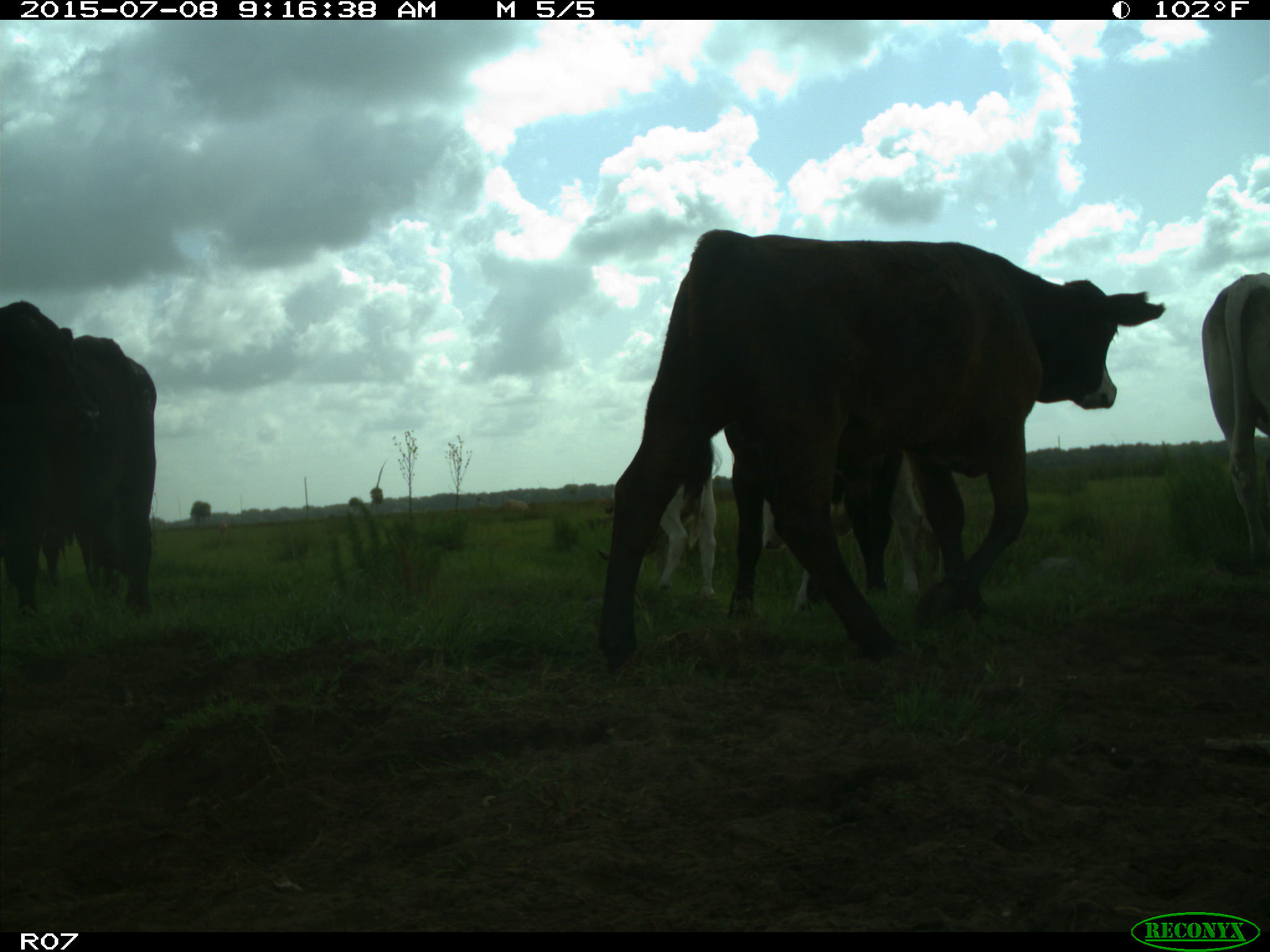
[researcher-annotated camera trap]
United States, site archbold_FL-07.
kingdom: Animalia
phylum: Chordata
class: Mammalia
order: Artiodactyla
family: Bovidae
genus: Bos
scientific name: Bos taurus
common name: domestic cow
Bos taurus (domestic cow).